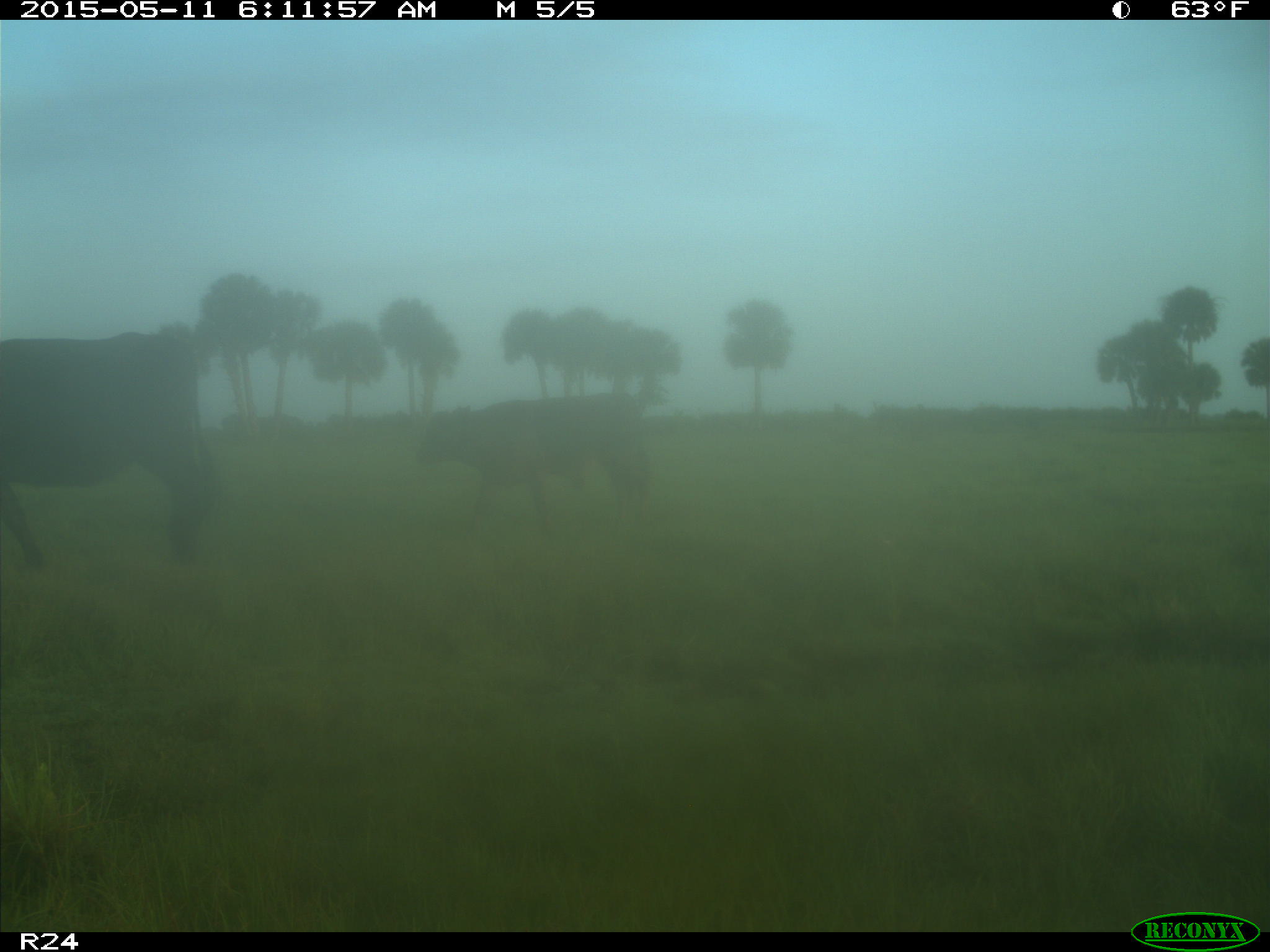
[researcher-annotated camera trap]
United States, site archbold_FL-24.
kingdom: Animalia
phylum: Chordata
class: Mammalia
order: Artiodactyla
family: Bovidae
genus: Bos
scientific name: Bos taurus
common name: domestic cow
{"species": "Bos taurus (domestic cow)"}